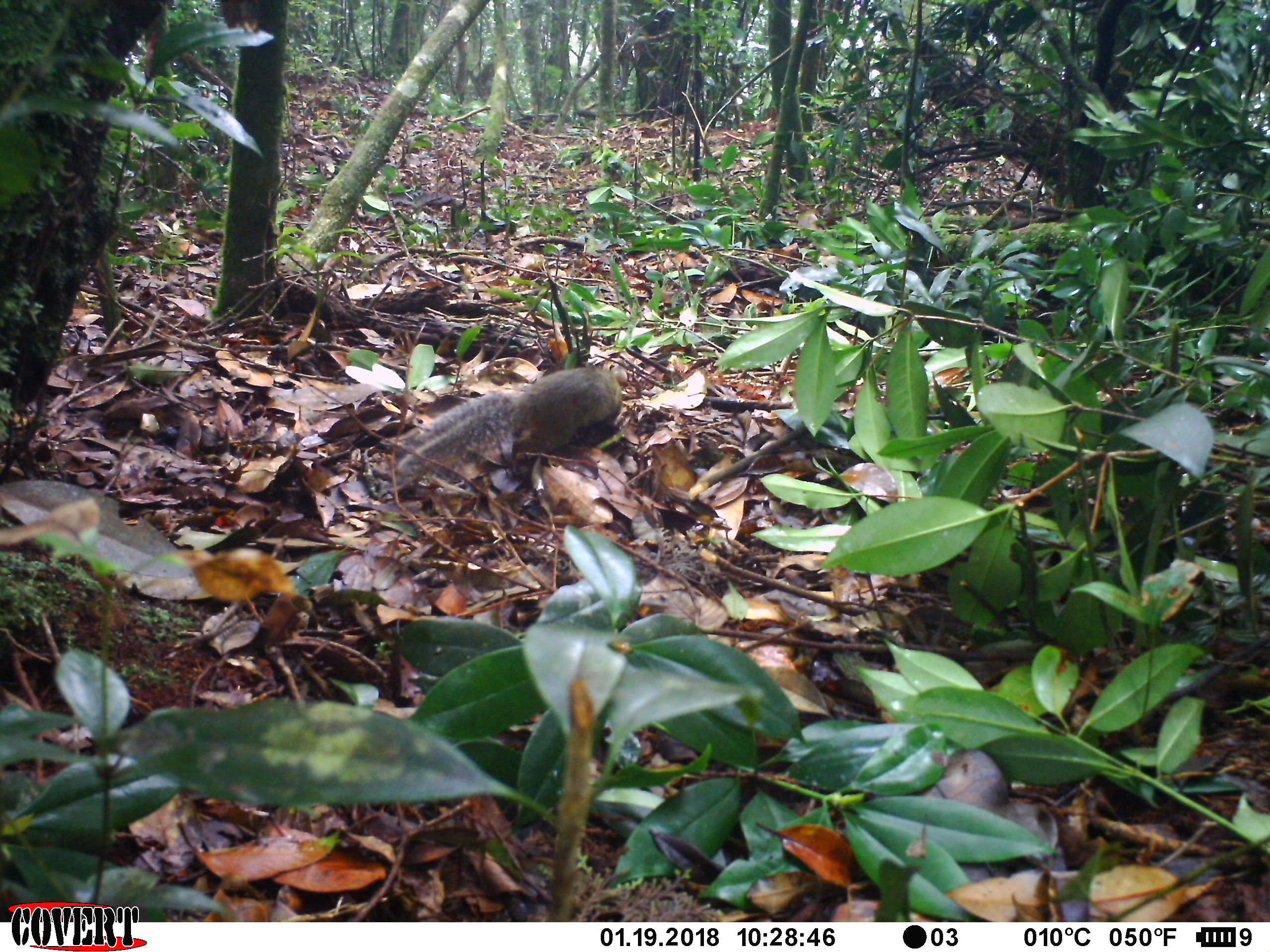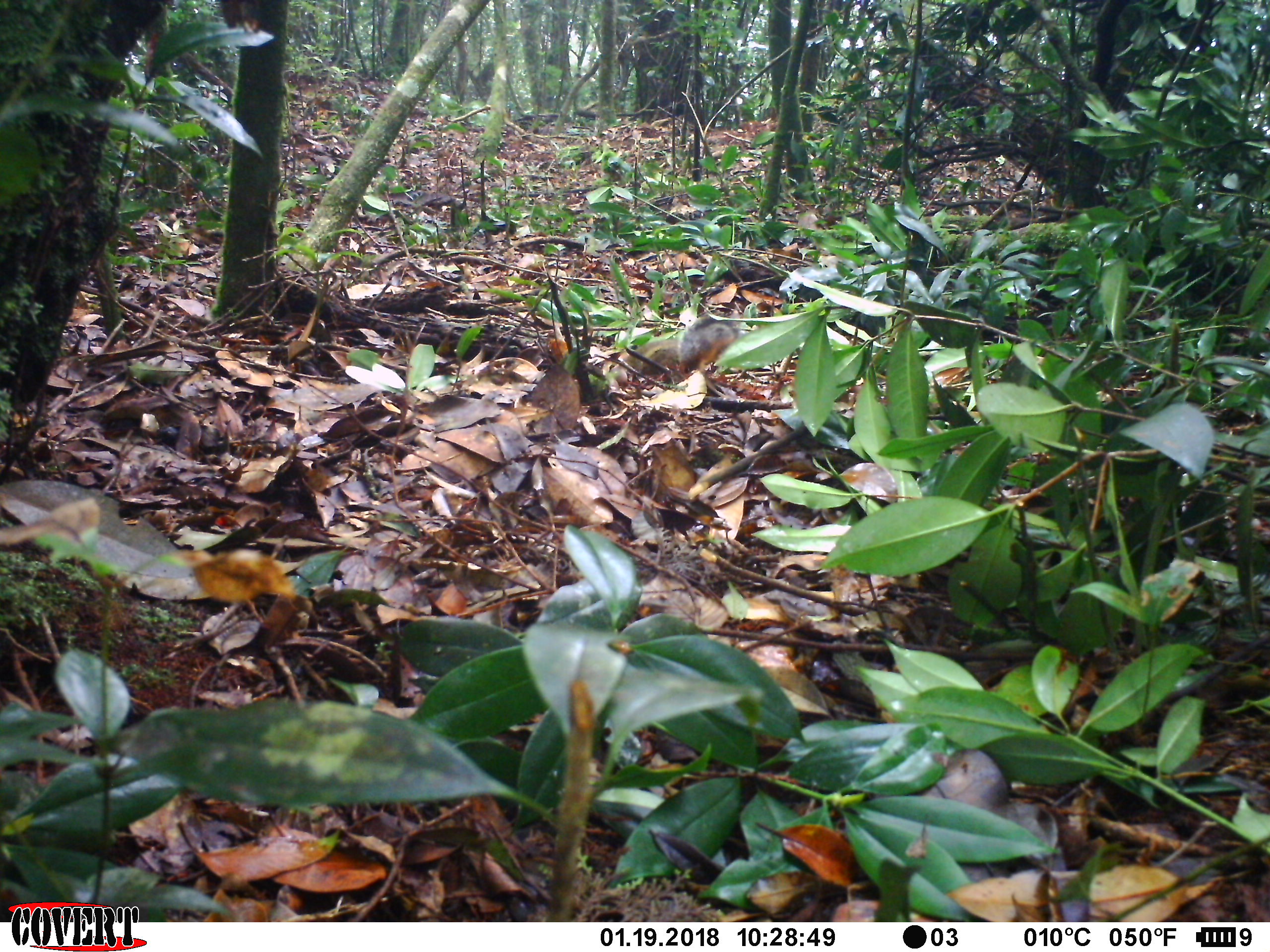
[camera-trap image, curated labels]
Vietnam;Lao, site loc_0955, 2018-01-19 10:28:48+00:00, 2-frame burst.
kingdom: Animalia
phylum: Chordata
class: Mammalia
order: Rodentia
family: Sciuridae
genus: Dremomys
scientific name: Dremomys rufigenis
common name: red-cheeked squirrel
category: red cheeked squirrel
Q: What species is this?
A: Red cheeked squirrel (red-cheeked squirrel) (Dremomys rufigenis).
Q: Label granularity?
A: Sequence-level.